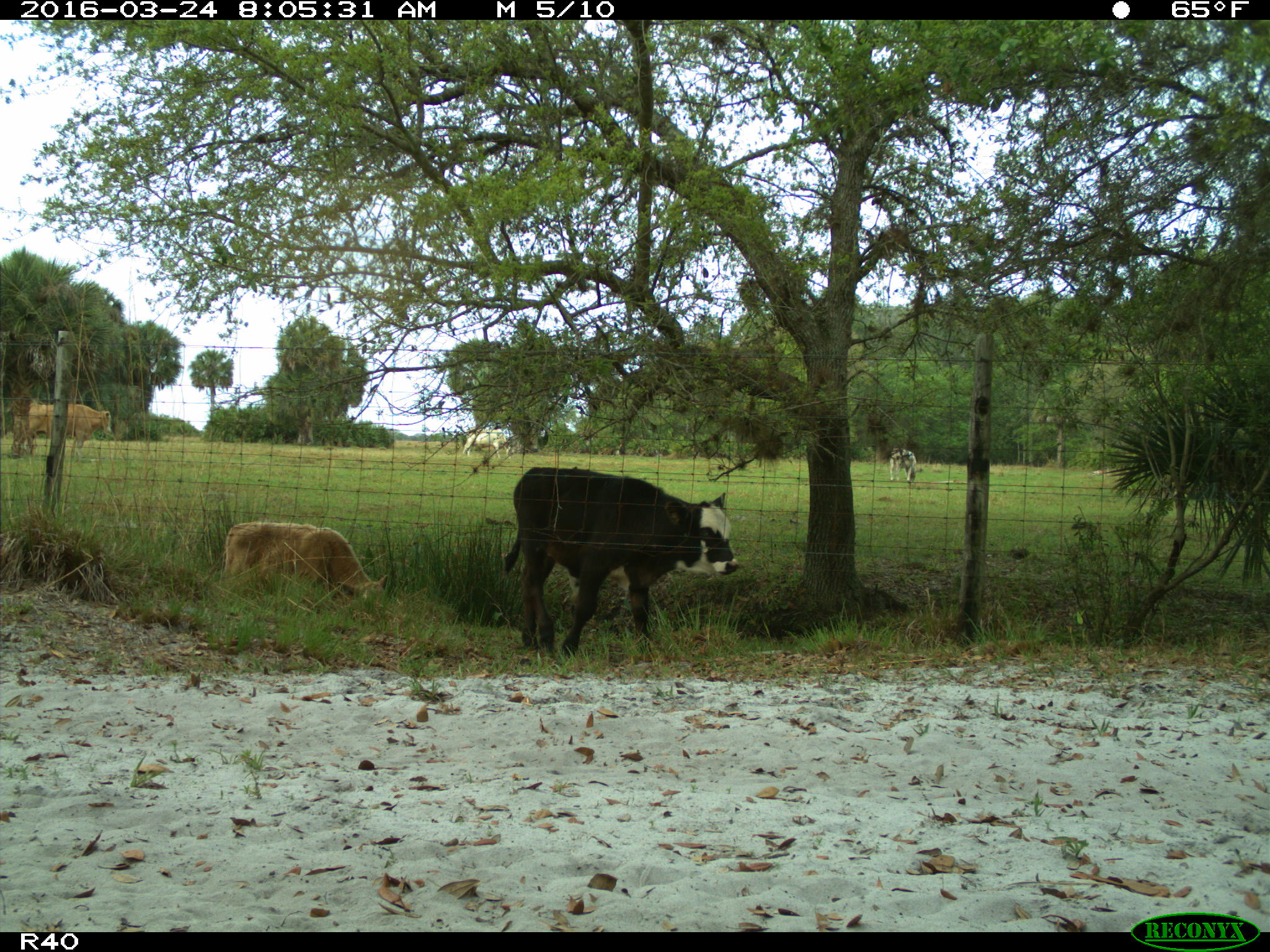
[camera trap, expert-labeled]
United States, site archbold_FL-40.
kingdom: Animalia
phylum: Chordata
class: Mammalia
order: Artiodactyla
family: Bovidae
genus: Bos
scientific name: Bos taurus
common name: domestic cow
Bos taurus (domestic cow).